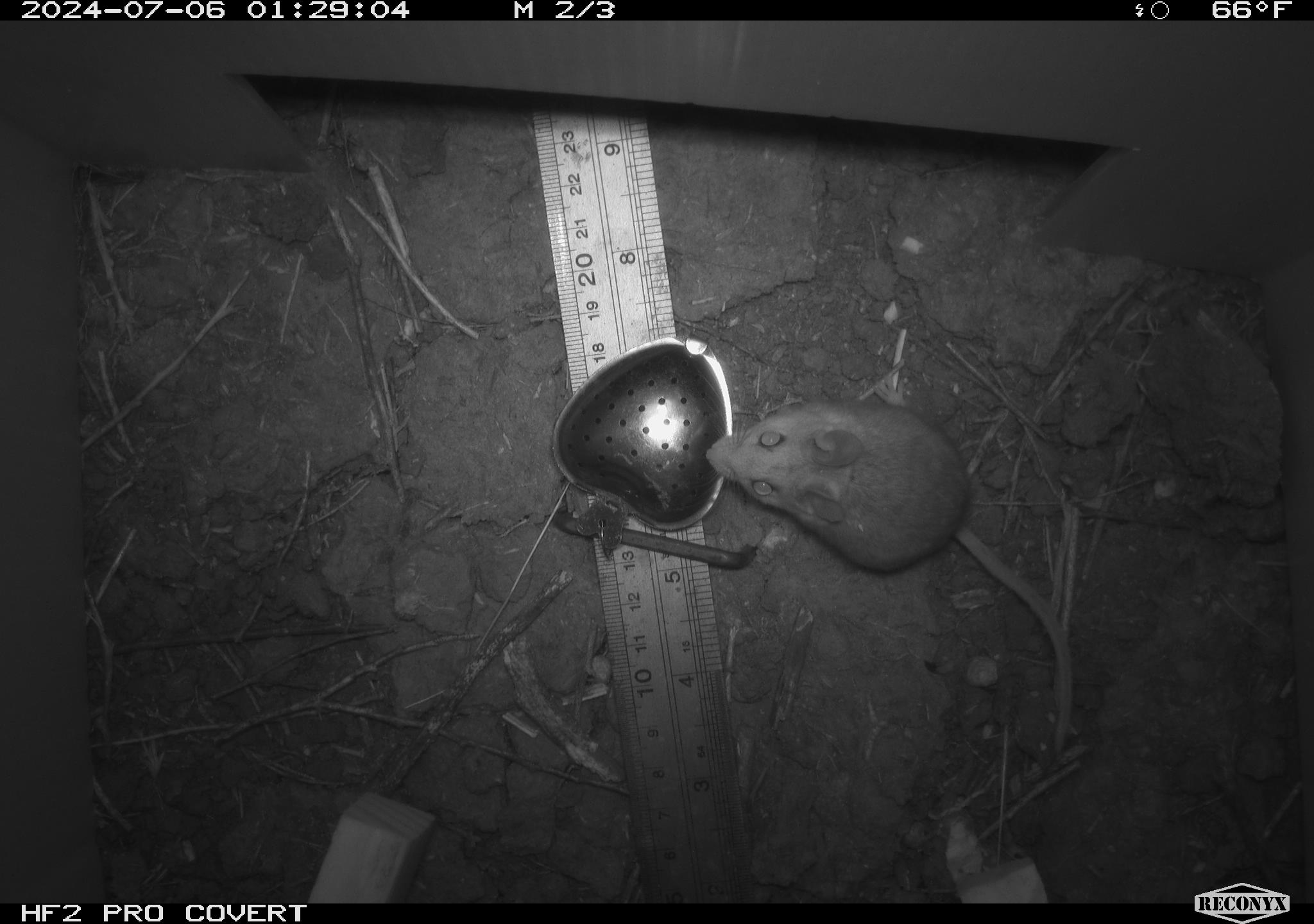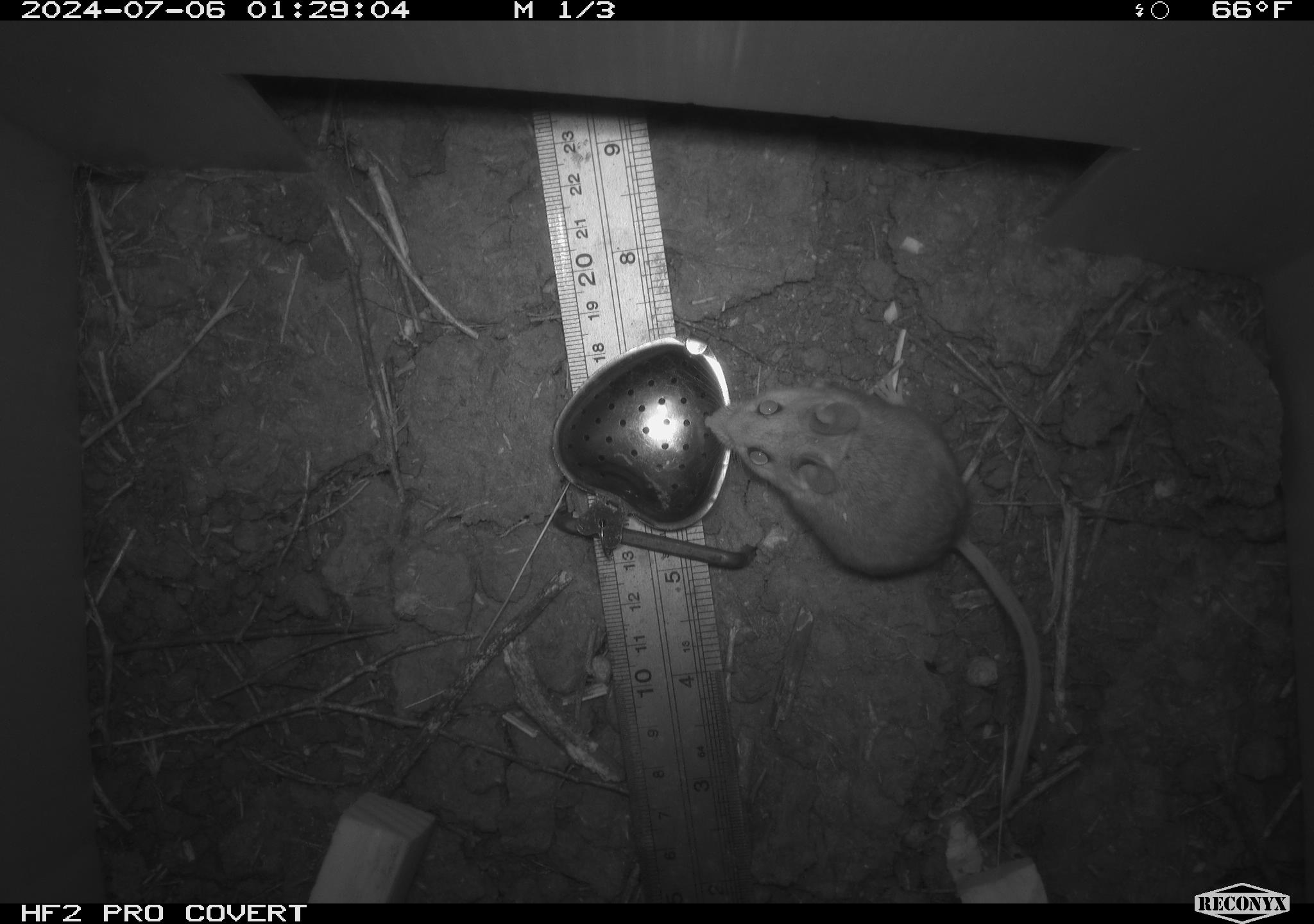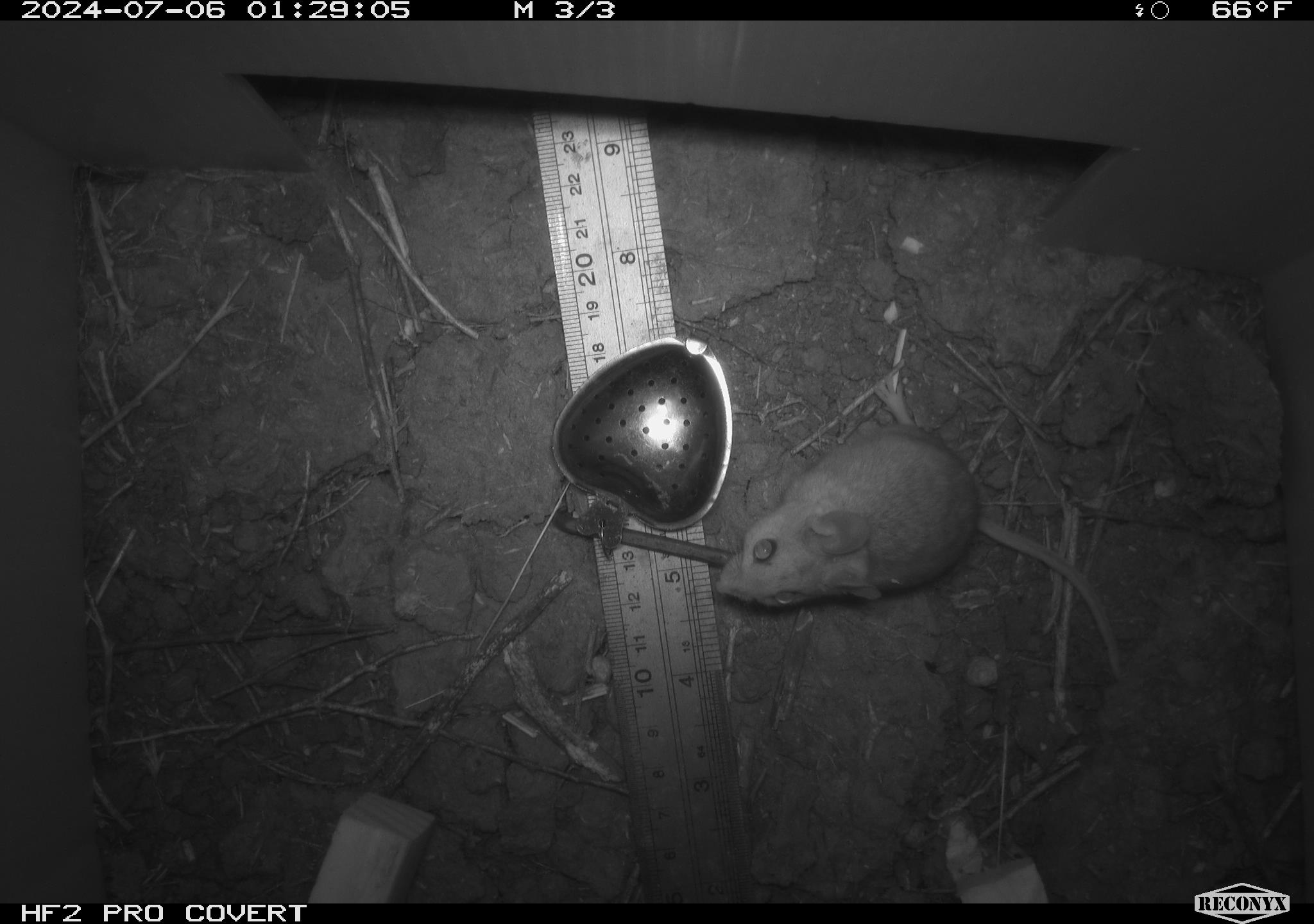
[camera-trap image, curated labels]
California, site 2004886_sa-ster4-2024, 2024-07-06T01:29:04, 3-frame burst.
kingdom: Animalia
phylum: Chordata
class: Mammalia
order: Rodentia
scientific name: Rodentia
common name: mouse species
Mouse species (Rodentia).